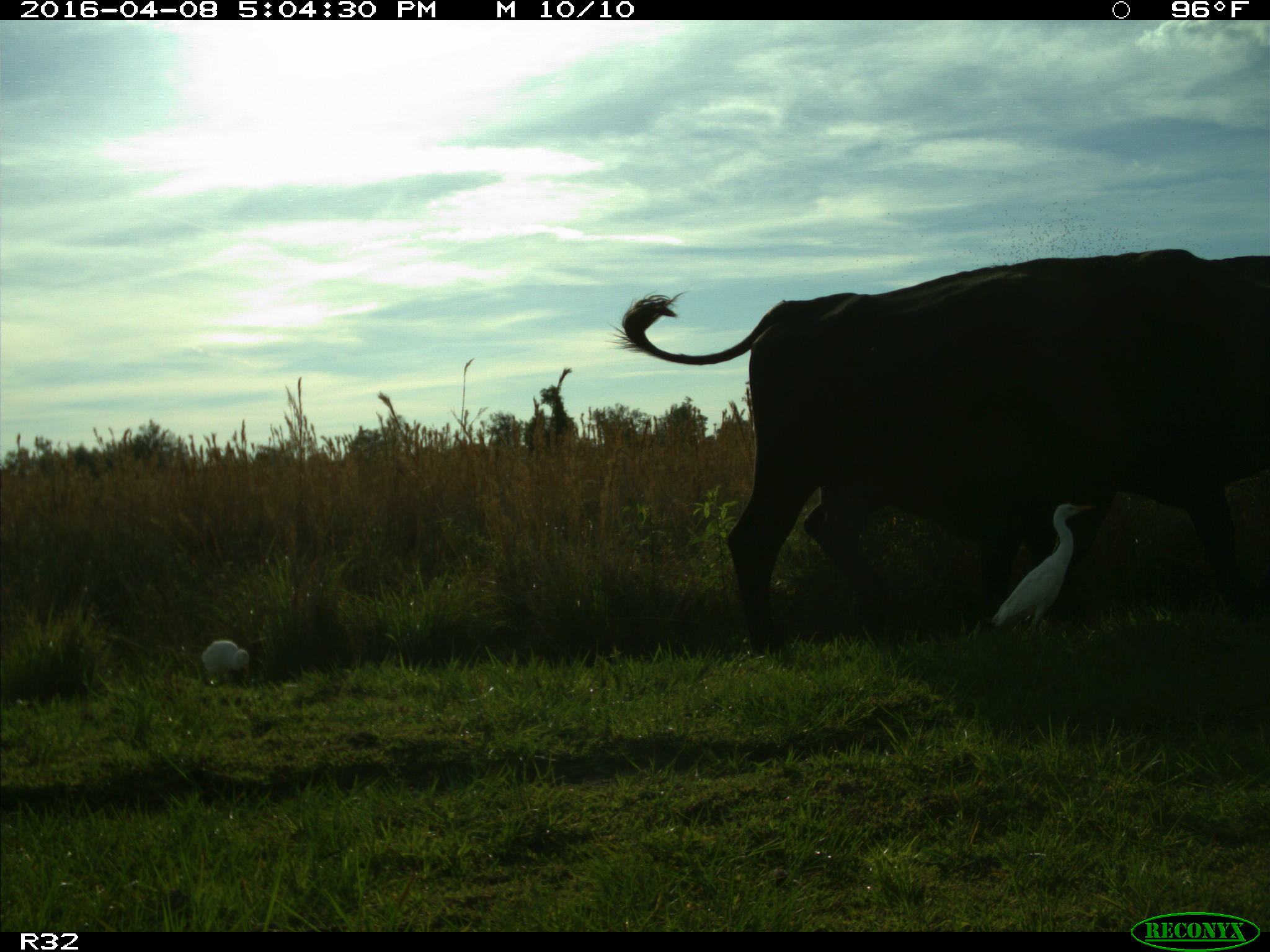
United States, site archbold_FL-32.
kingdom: Animalia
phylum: Chordata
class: Mammalia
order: Artiodactyla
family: Bovidae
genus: Bos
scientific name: Bos taurus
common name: domestic cow